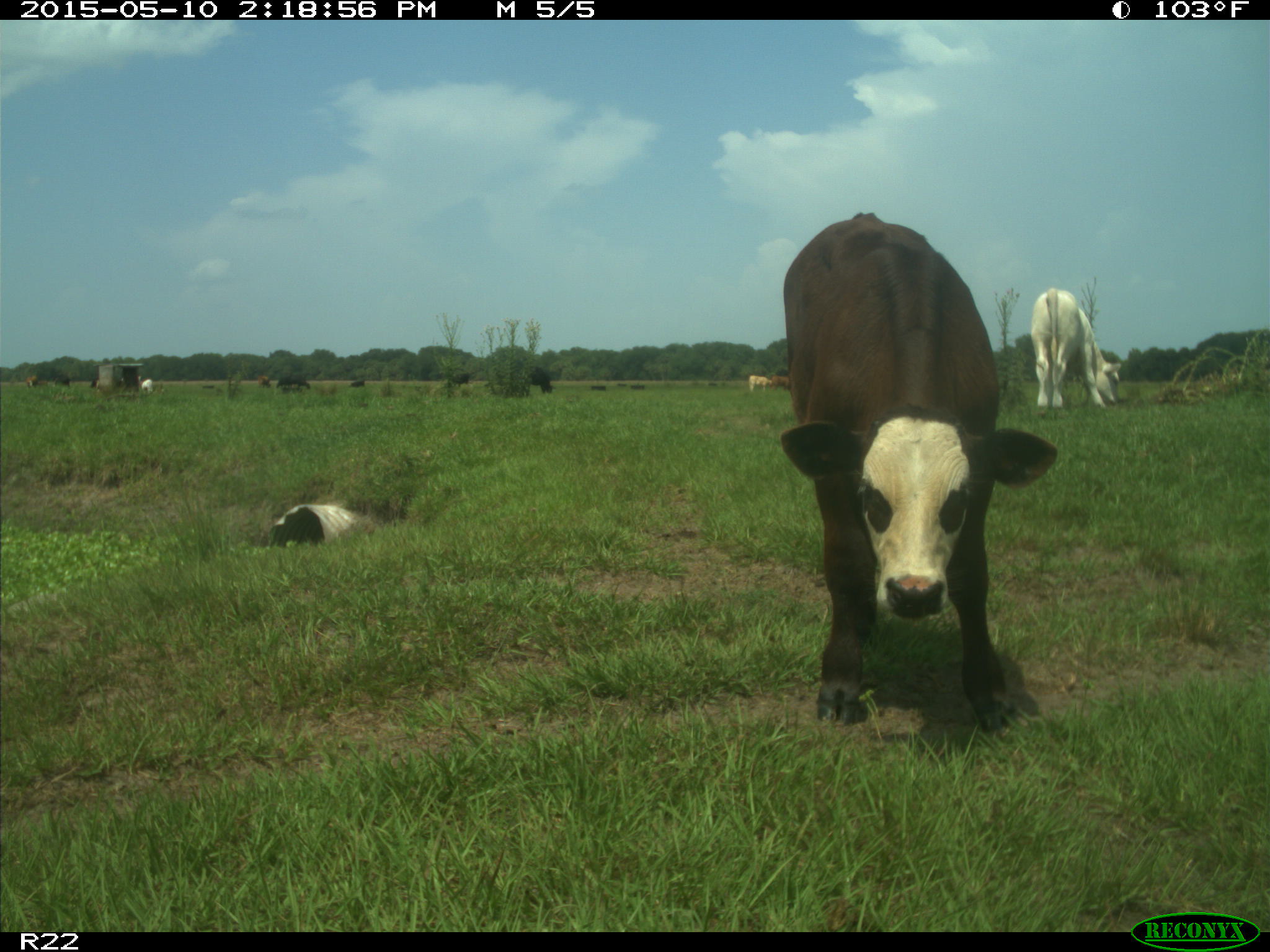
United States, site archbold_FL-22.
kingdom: Animalia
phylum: Chordata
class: Mammalia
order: Artiodactyla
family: Bovidae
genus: Bos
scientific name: Bos taurus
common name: domestic cow